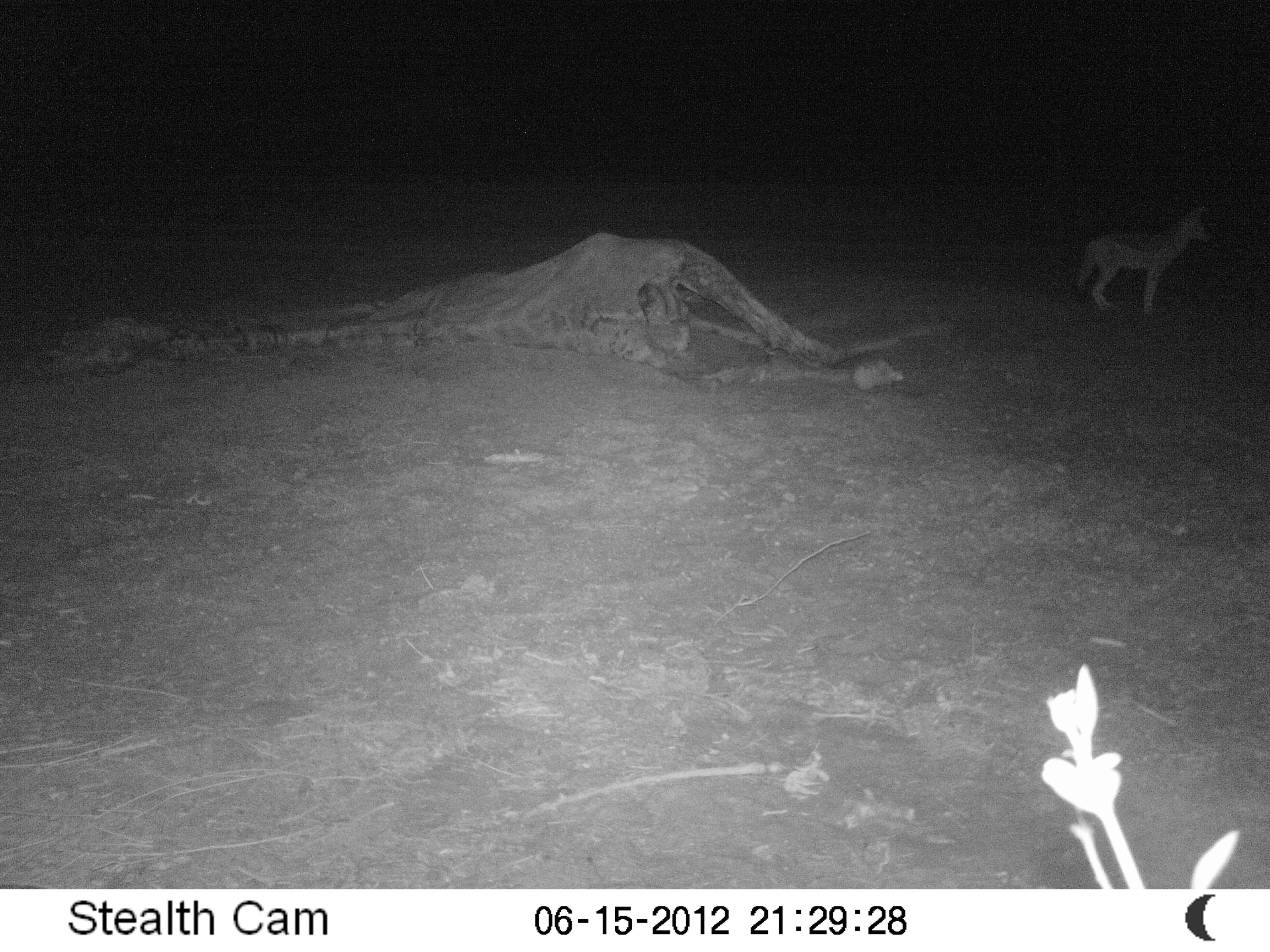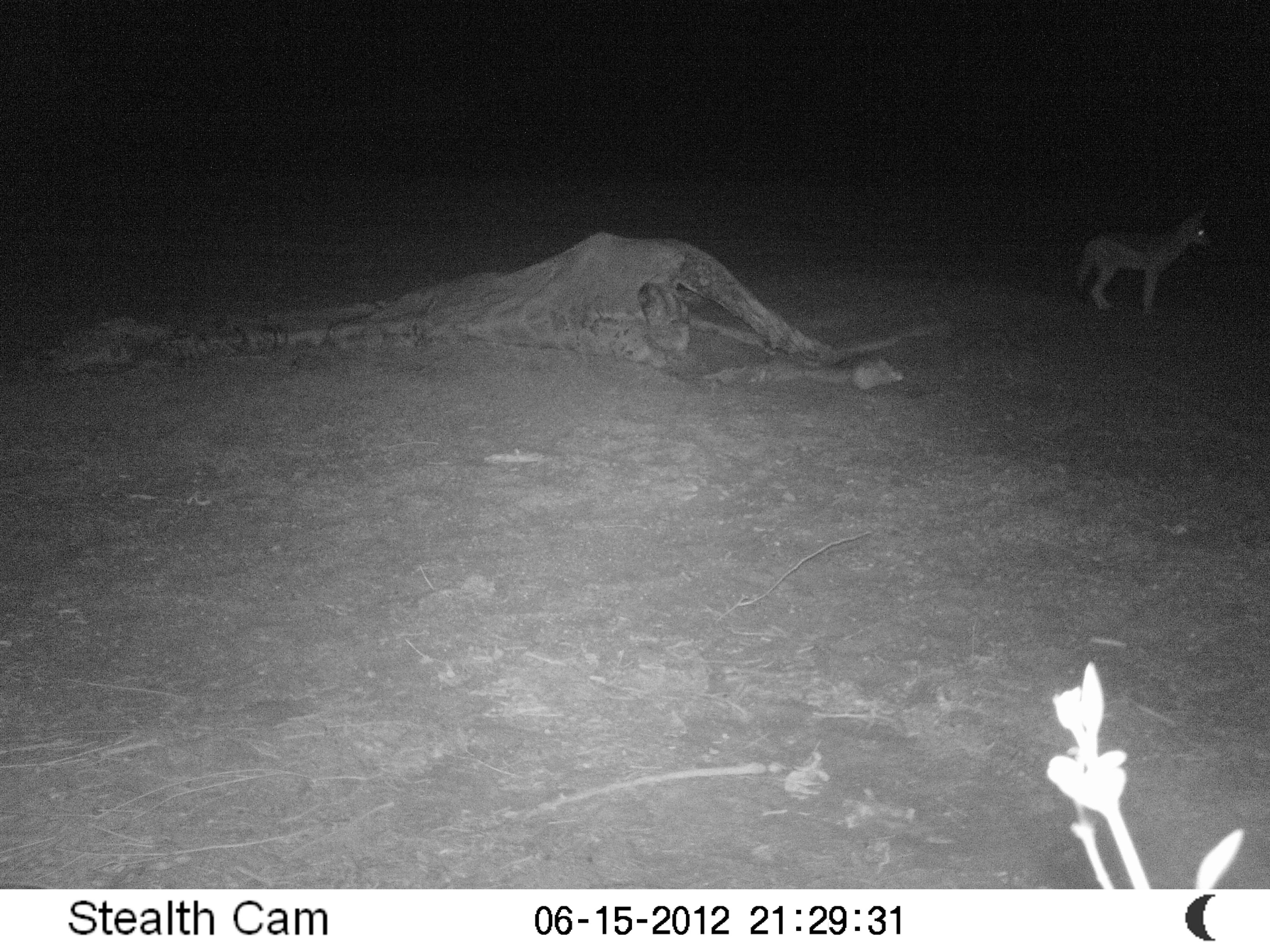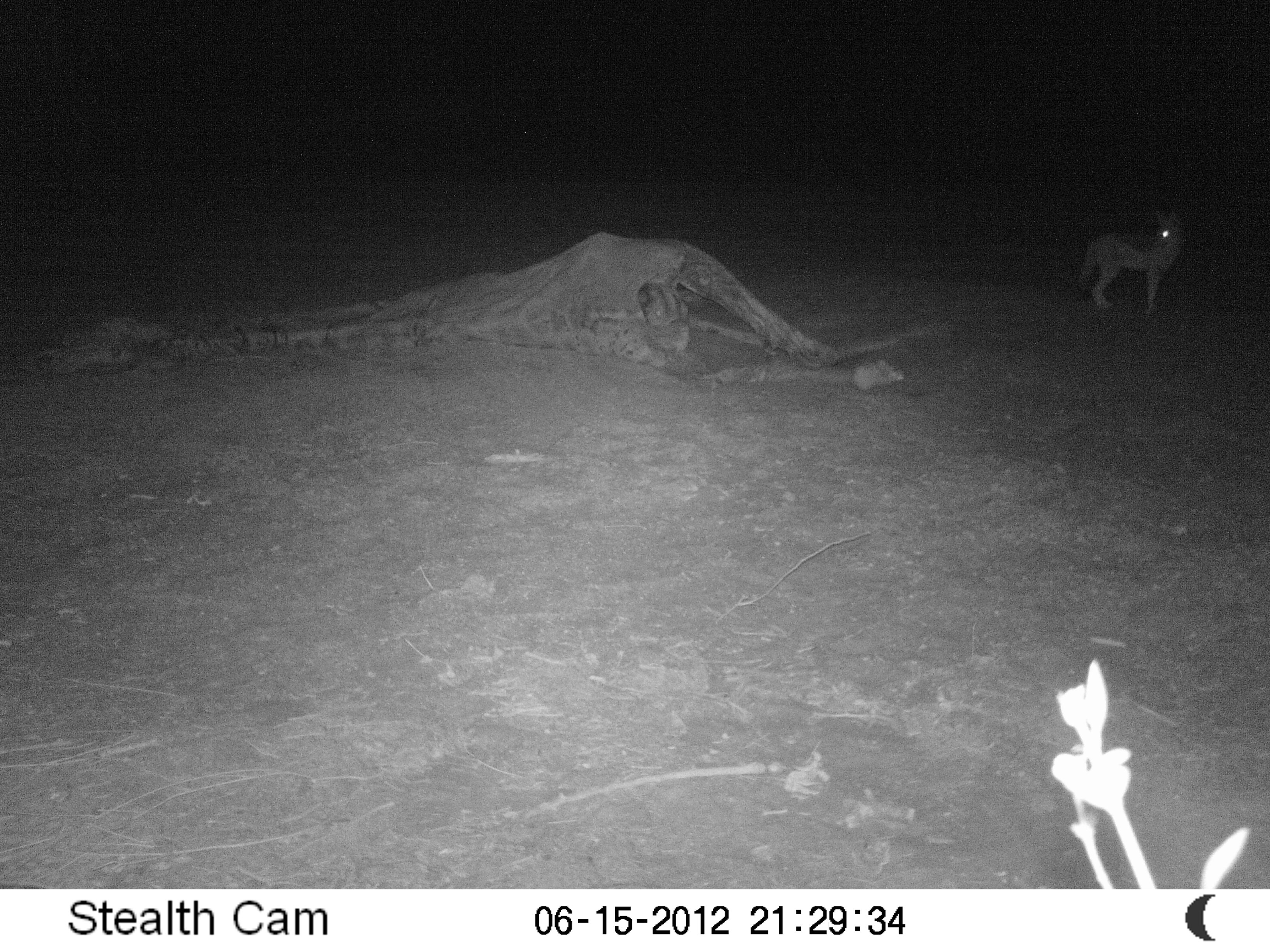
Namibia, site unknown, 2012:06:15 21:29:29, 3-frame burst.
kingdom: Animalia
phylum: Chordata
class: Mammalia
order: Carnivora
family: Canidae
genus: Lupulella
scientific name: Lupulella mesomelas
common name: black-backed jackal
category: canis mesomelas